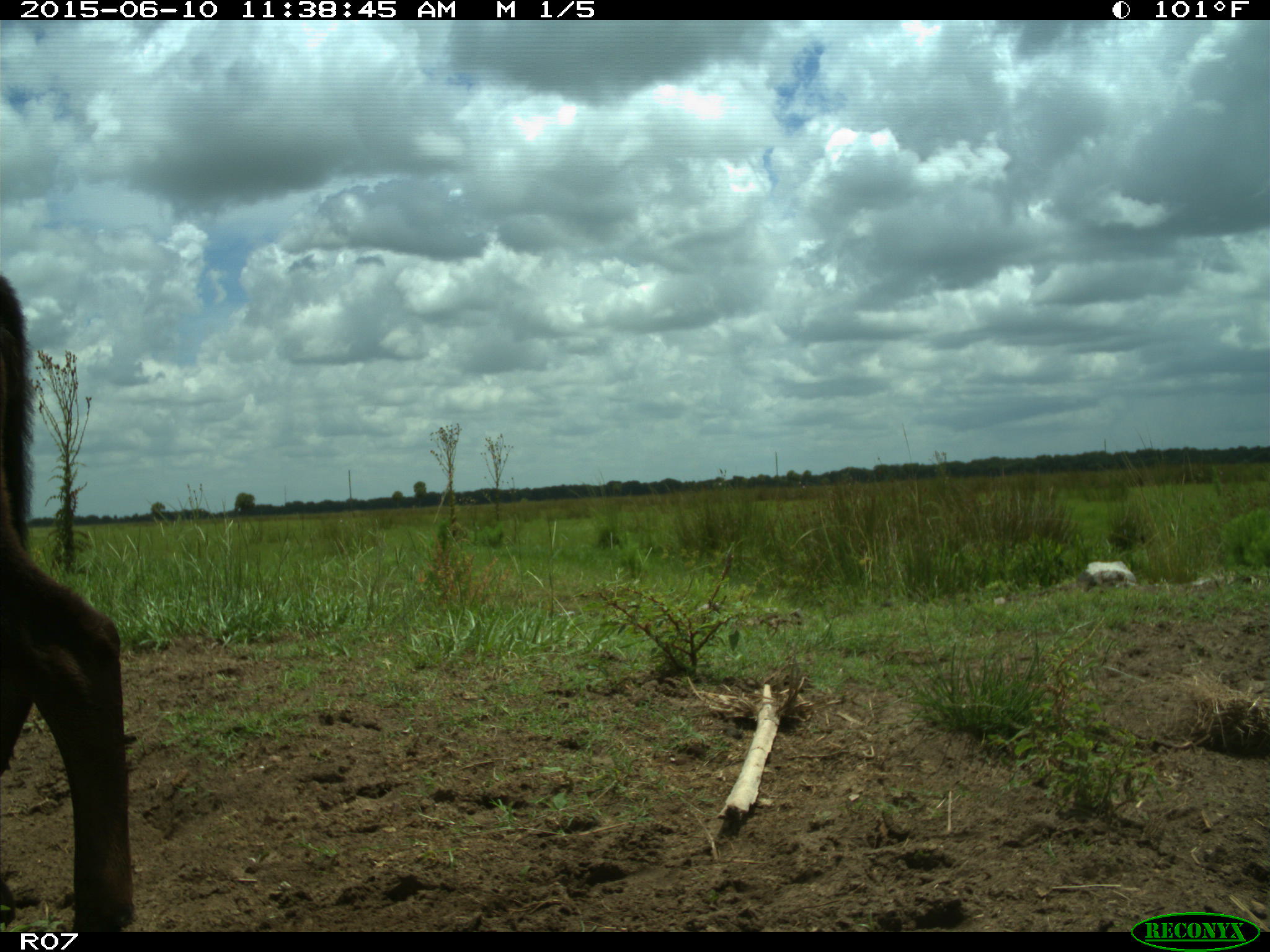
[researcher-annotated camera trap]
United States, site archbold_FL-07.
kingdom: Animalia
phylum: Chordata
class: Mammalia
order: Artiodactyla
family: Bovidae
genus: Bos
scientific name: Bos taurus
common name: domestic cow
Bos taurus (domestic cow).